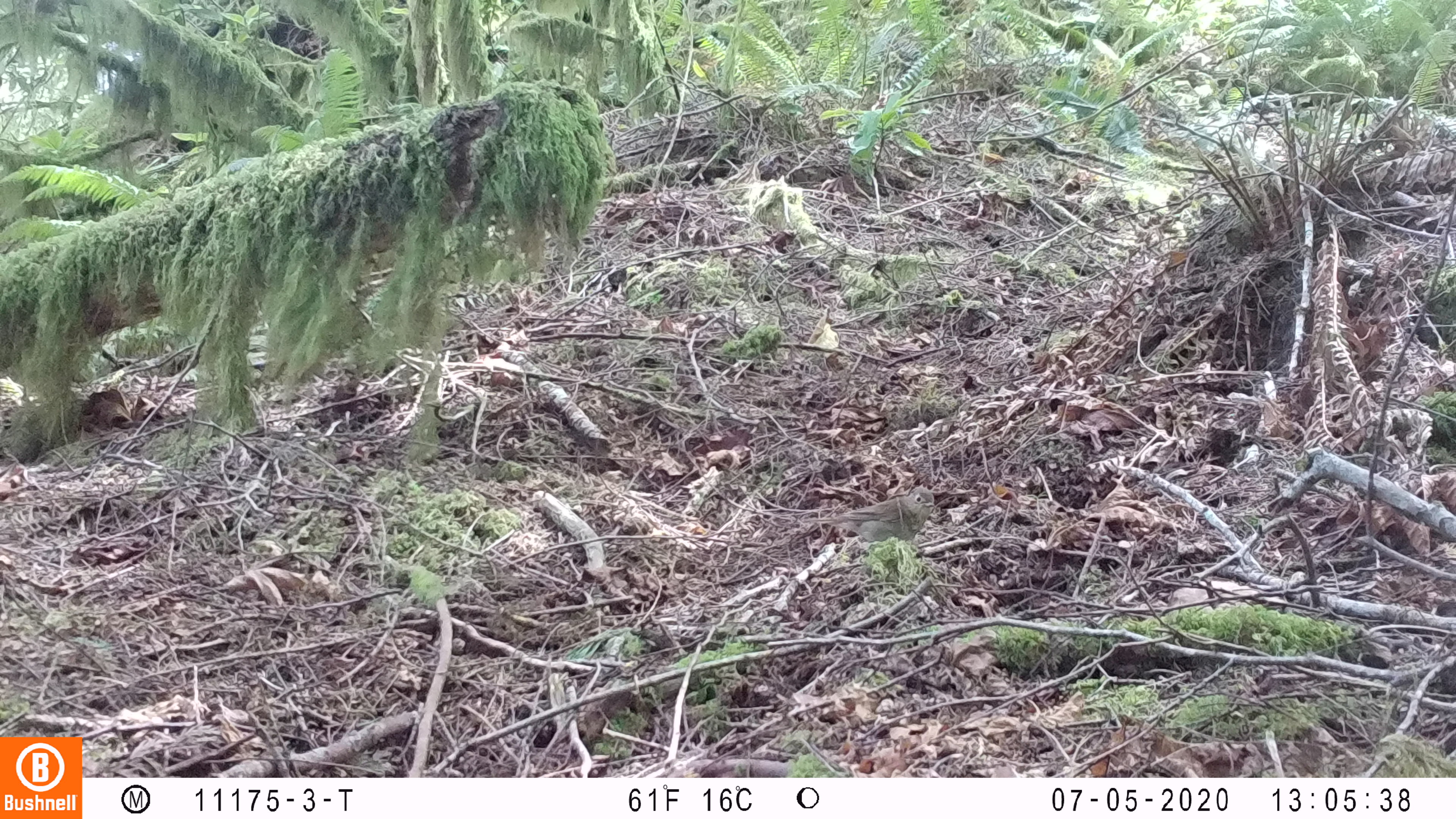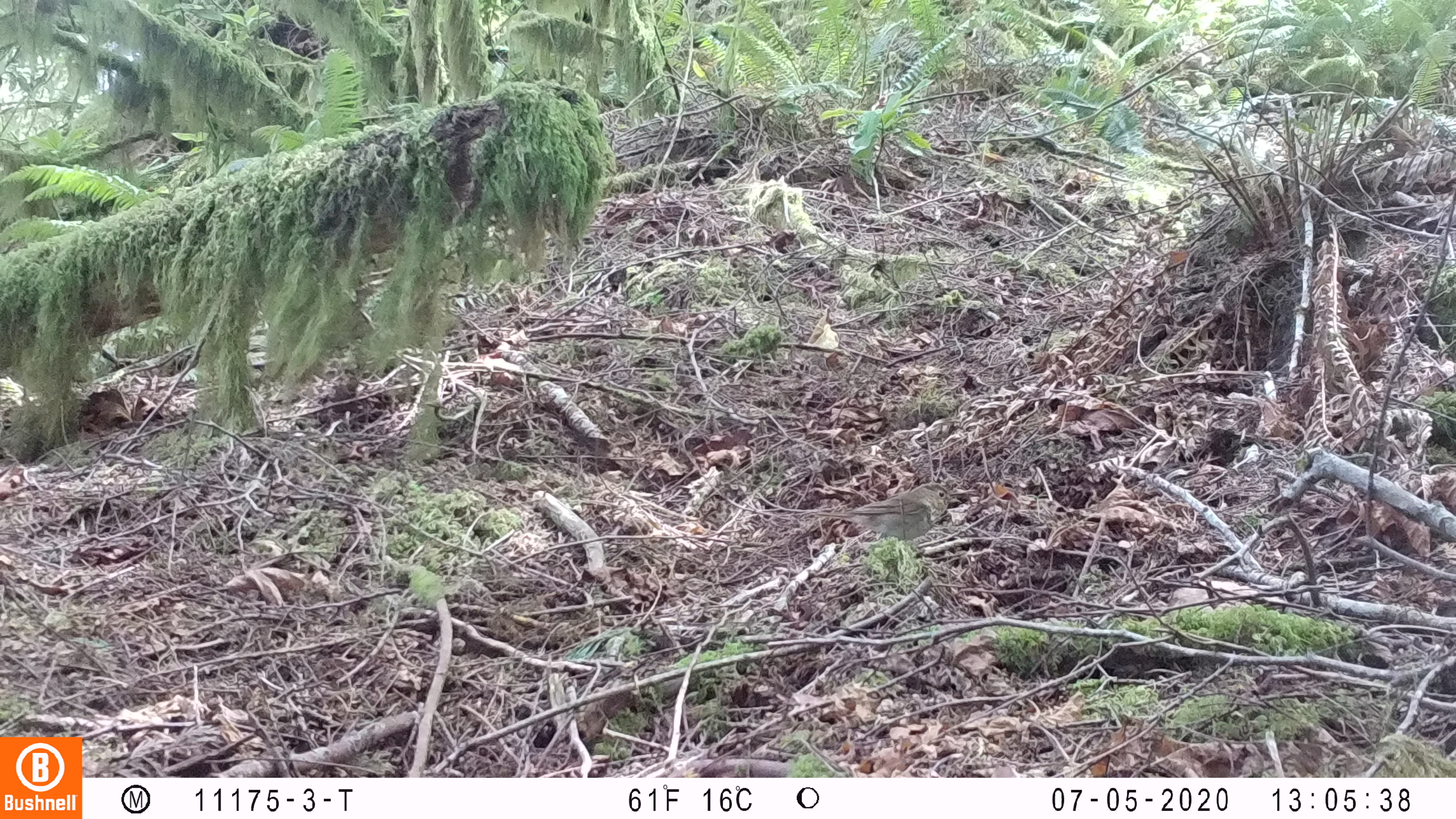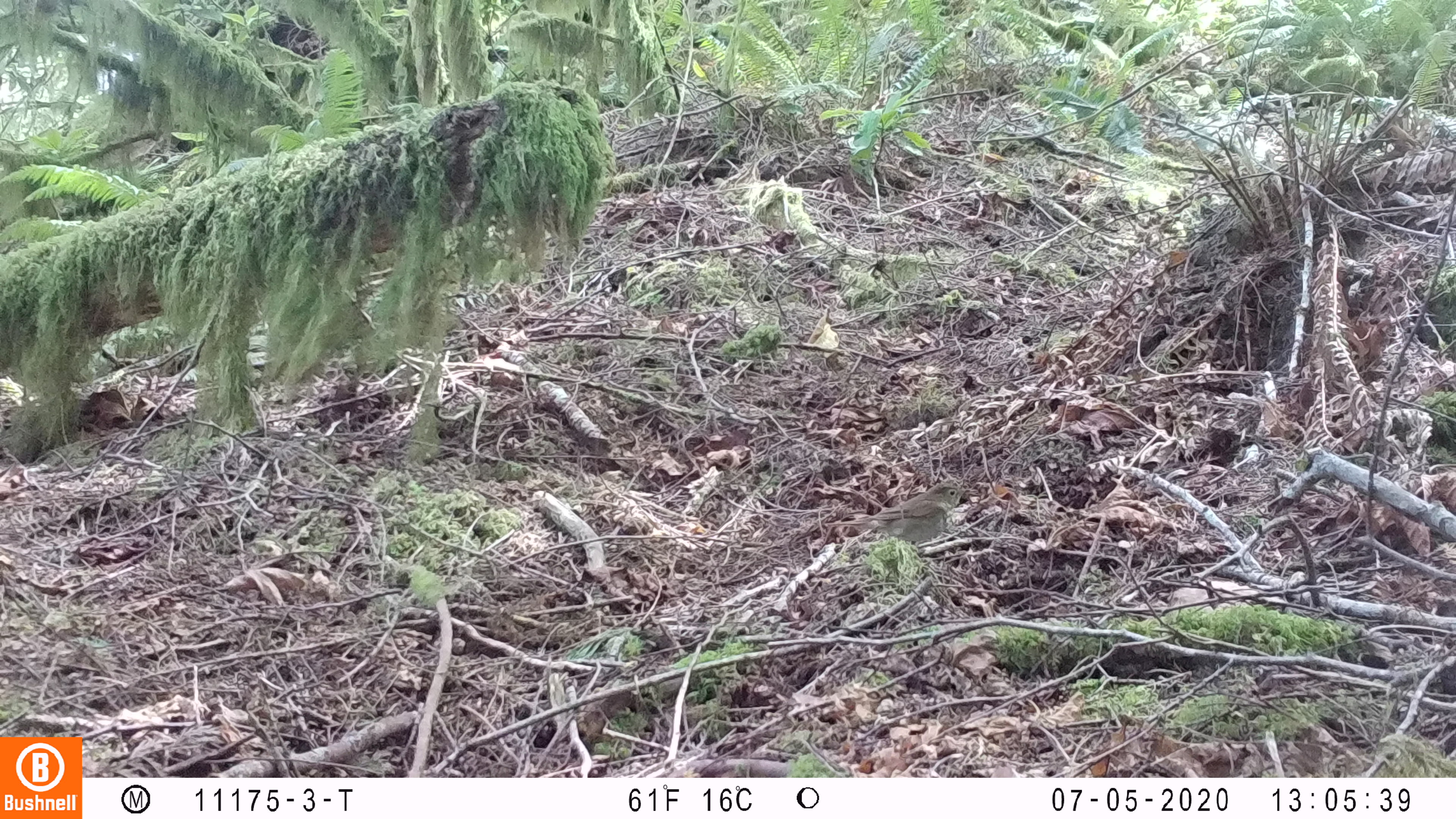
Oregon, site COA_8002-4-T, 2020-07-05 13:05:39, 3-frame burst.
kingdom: Animalia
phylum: Chordata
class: Aves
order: Passeriformes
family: Turdidae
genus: Catharus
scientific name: Catharus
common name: brown thrushes and nightingale-thrushes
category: catharus species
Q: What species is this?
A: Catharus species (brown thrushes and nightingale-thrushes) (Catharus).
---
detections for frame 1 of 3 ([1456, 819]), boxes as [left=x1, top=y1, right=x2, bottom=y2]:
catharus species: [left=794, top=484, right=948, bottom=562]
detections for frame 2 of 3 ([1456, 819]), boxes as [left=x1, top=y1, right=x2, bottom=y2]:
catharus species: [left=804, top=474, right=968, bottom=563]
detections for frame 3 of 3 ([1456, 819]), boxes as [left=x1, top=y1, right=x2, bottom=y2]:
catharus species: [left=819, top=475, right=981, bottom=559]